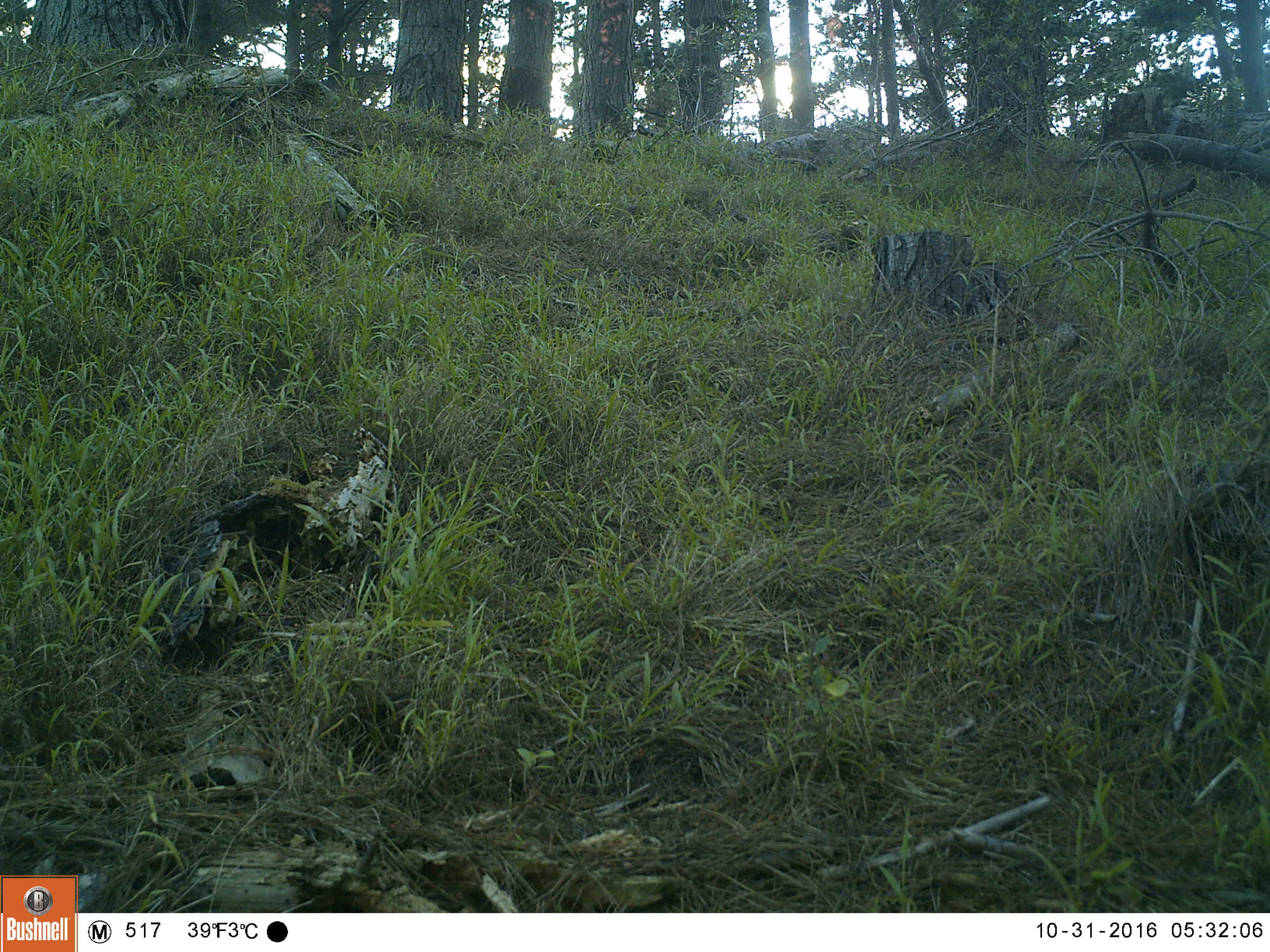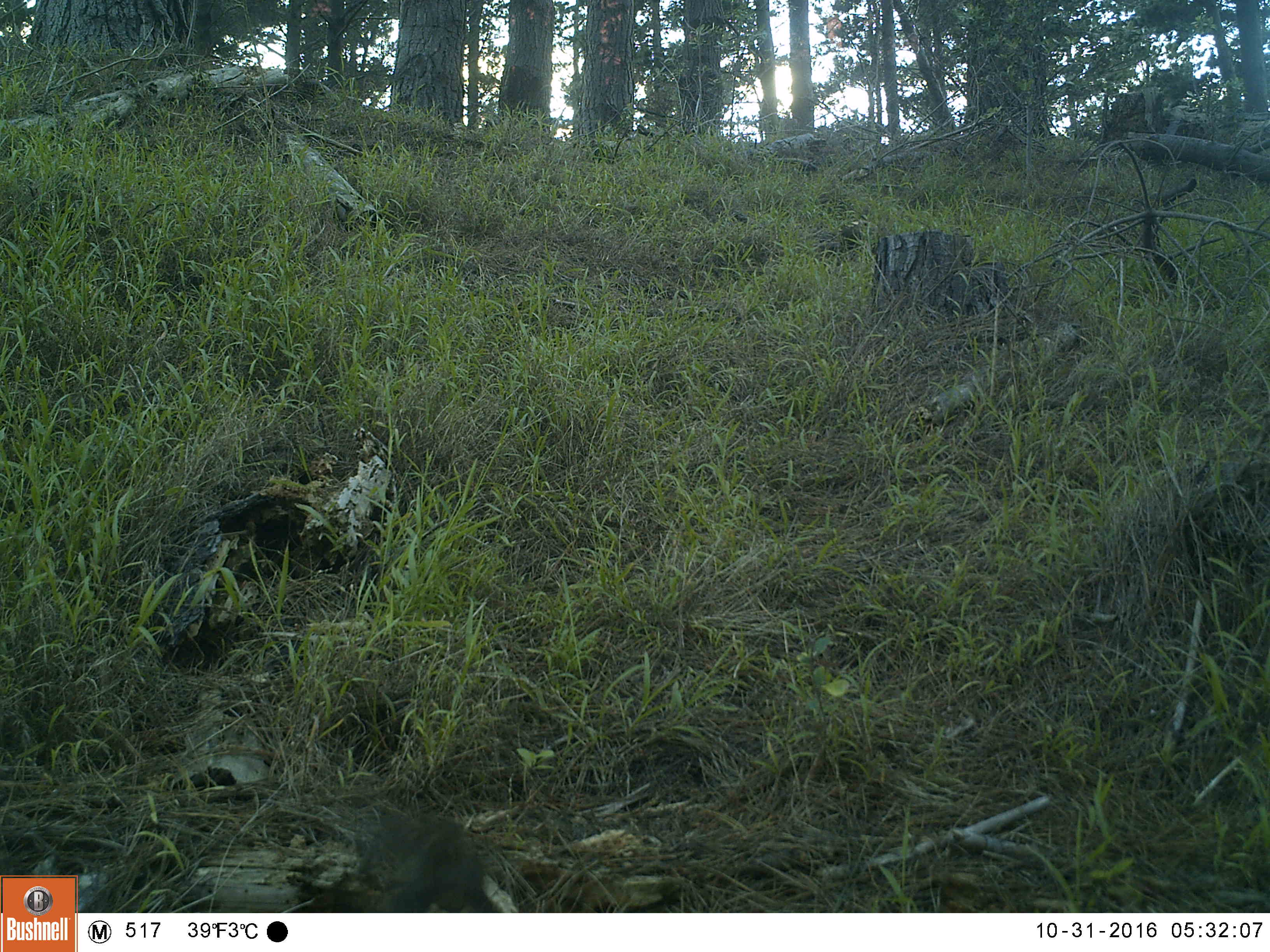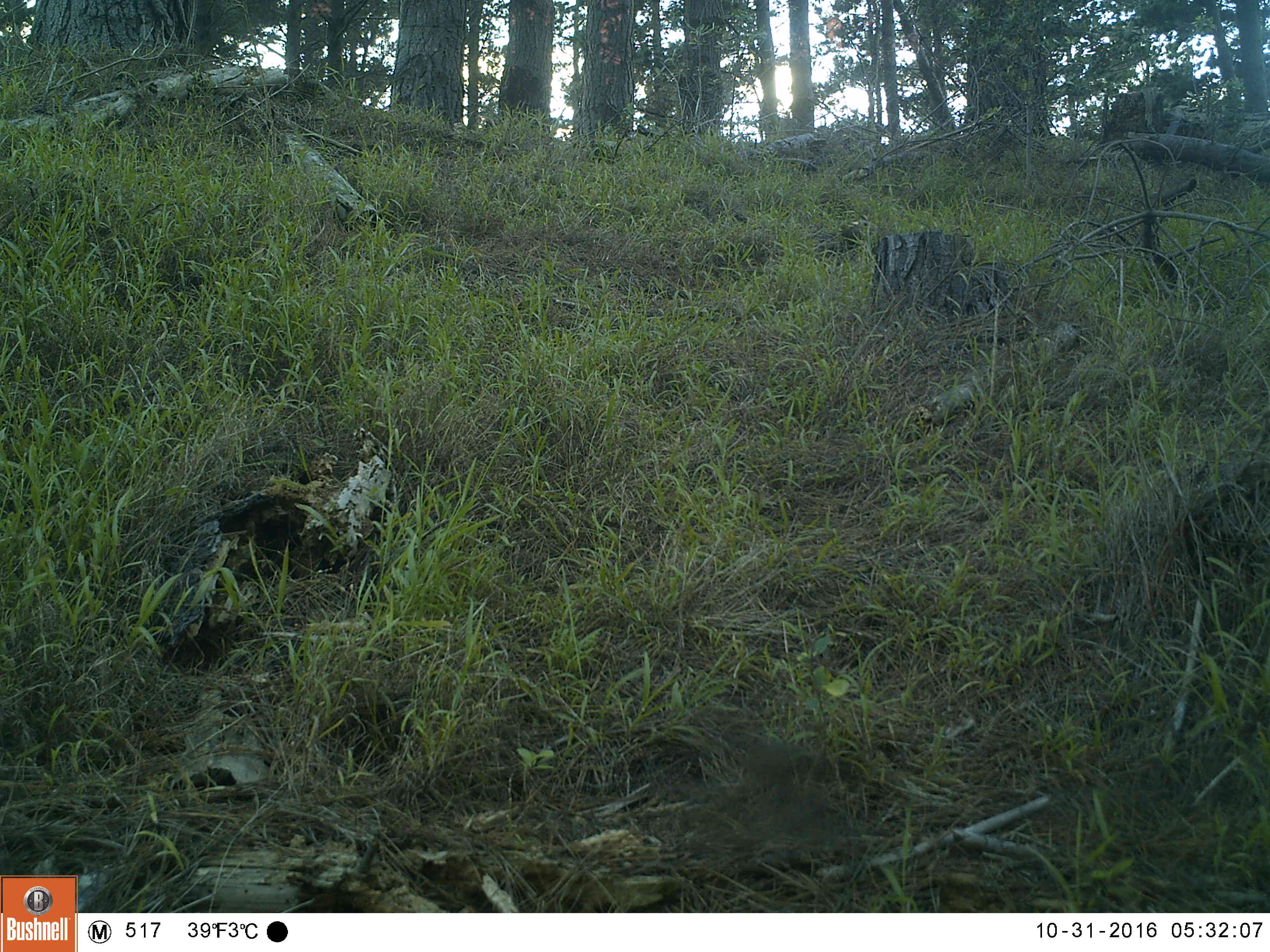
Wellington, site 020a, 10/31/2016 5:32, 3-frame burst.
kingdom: Animalia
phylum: Chordata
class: Aves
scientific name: Aves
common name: bird